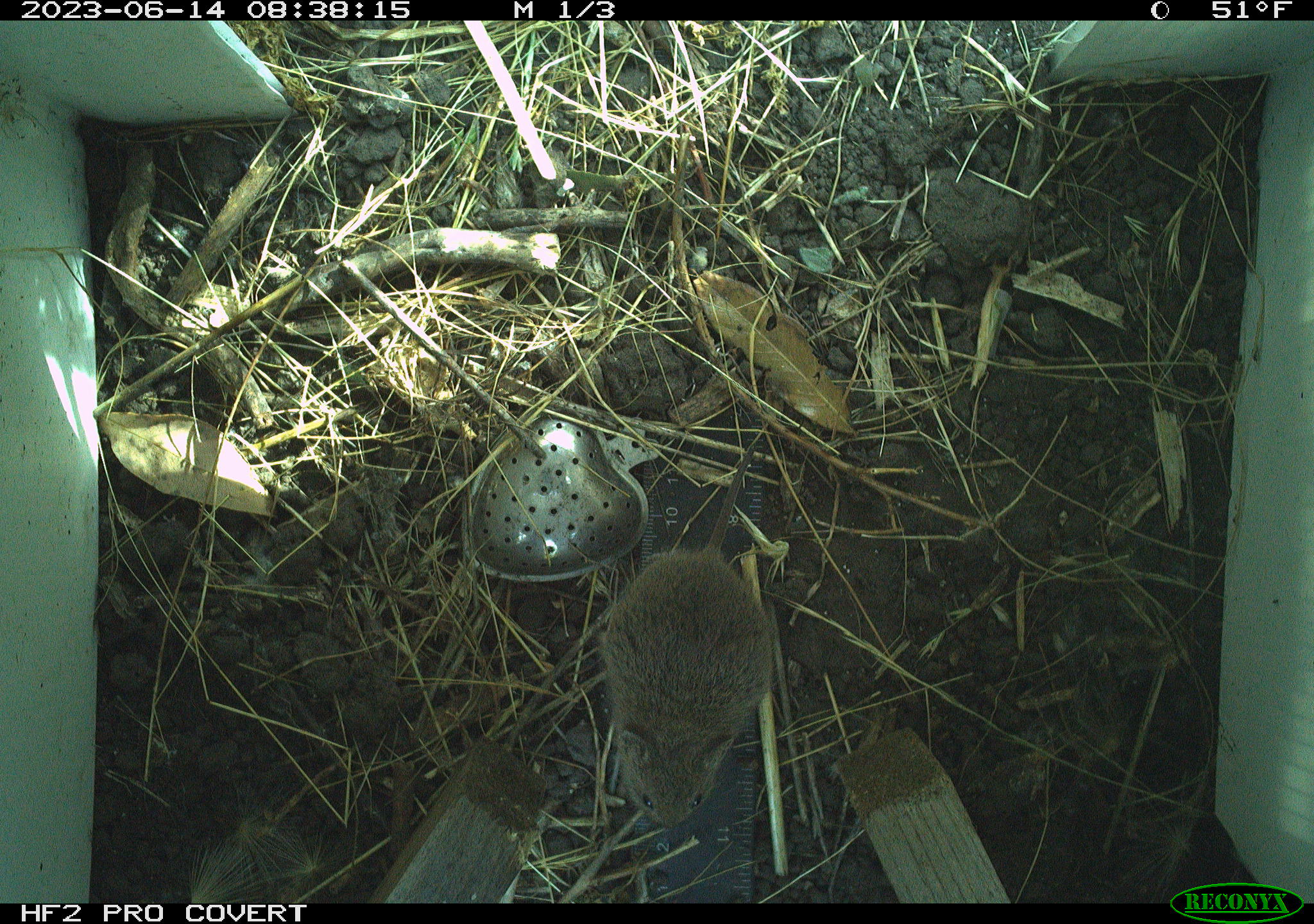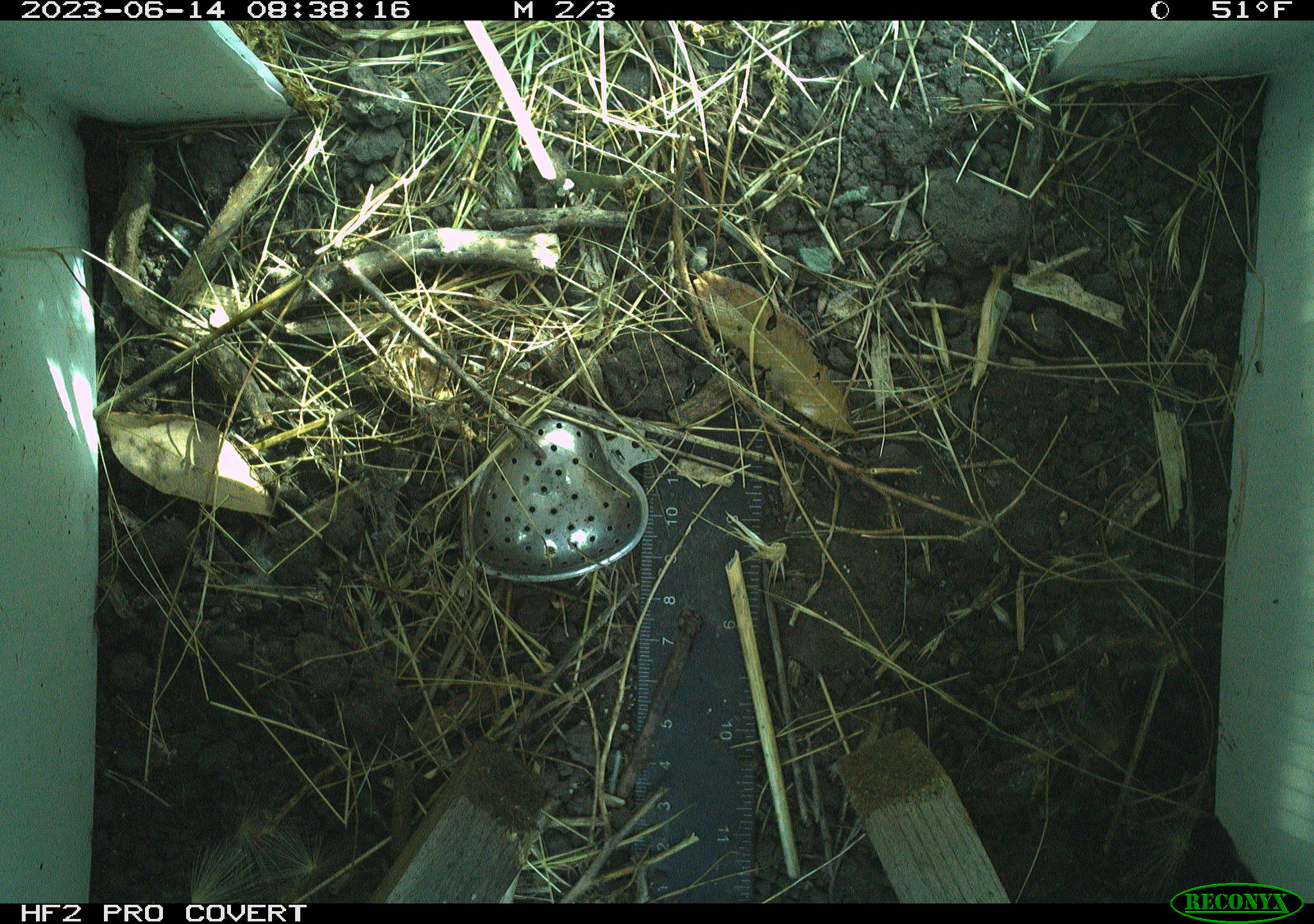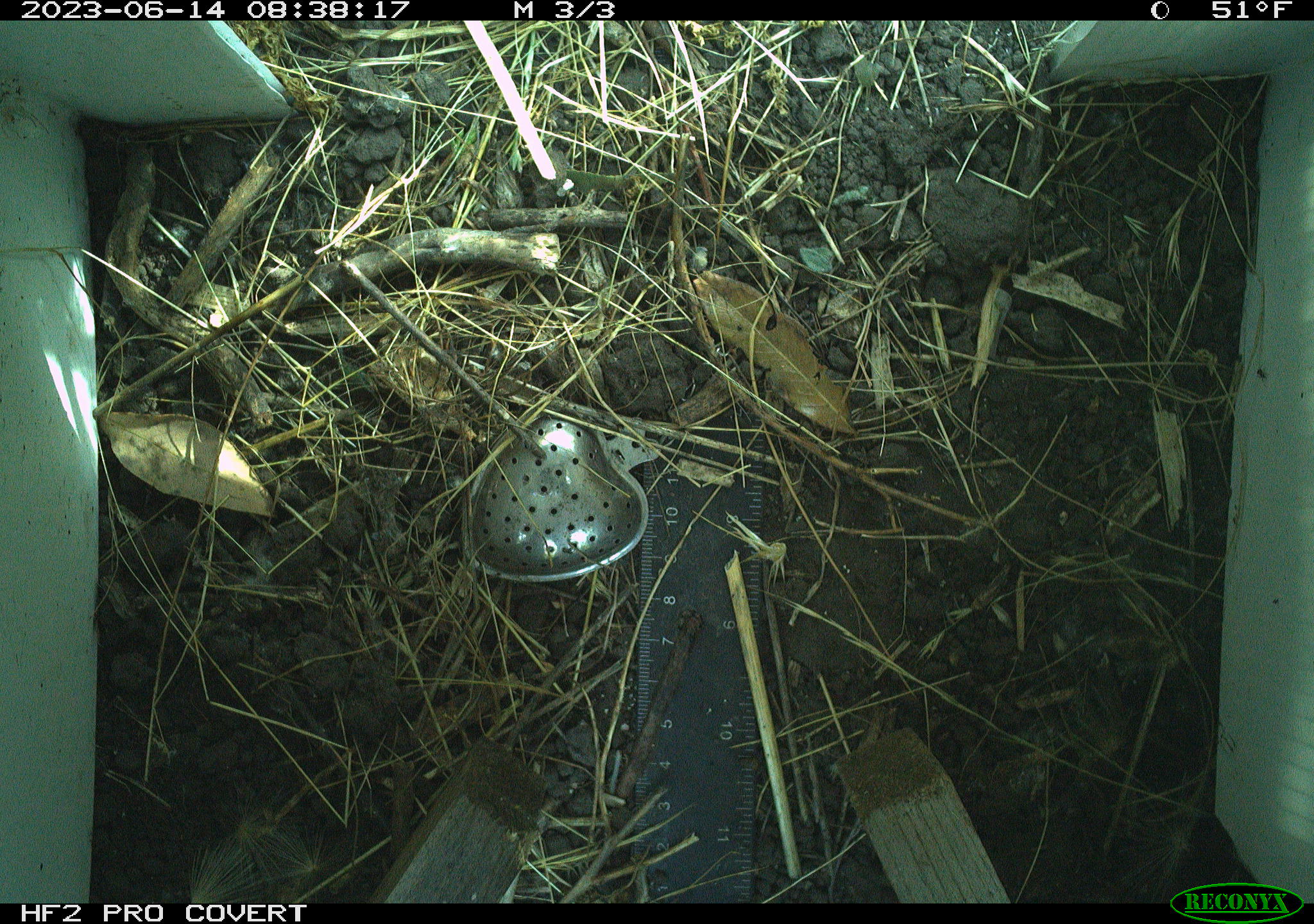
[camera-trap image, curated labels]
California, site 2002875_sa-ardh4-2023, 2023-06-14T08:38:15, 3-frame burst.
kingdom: Animalia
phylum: Chordata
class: Mammalia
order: Rodentia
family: Cricetidae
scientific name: Arvicolinae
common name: voles, lemmings, and muskrats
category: arvicolinae subfamily